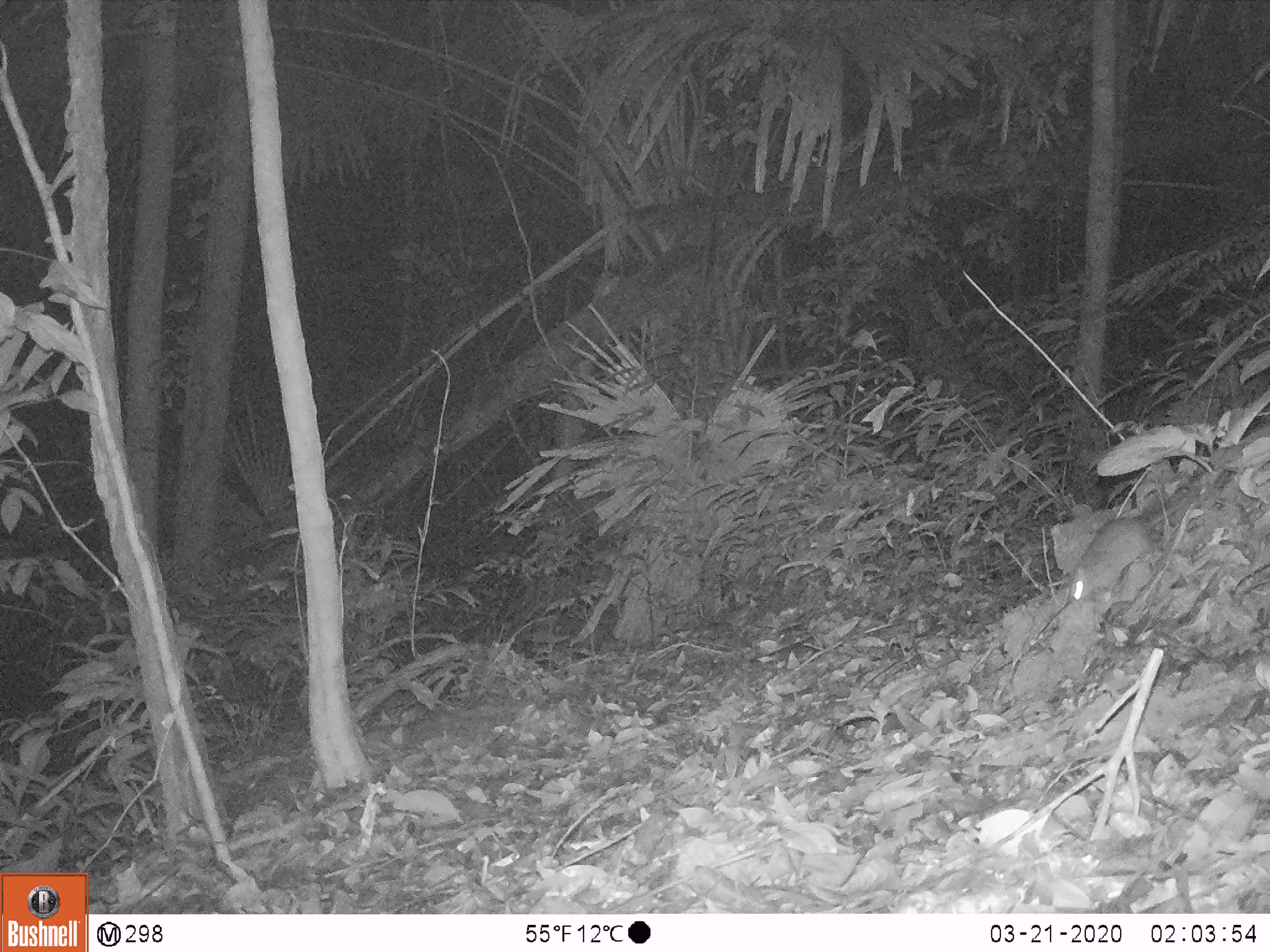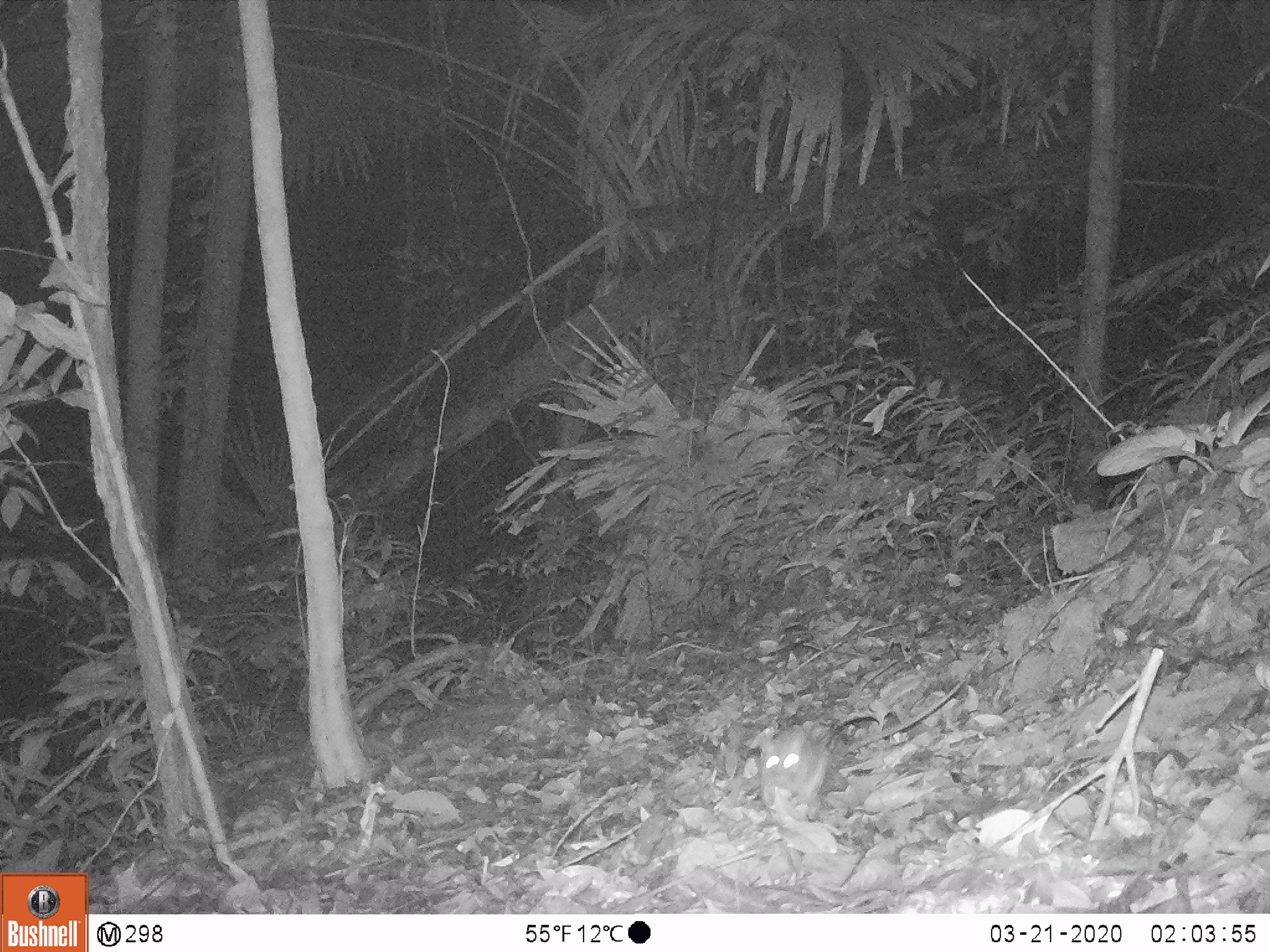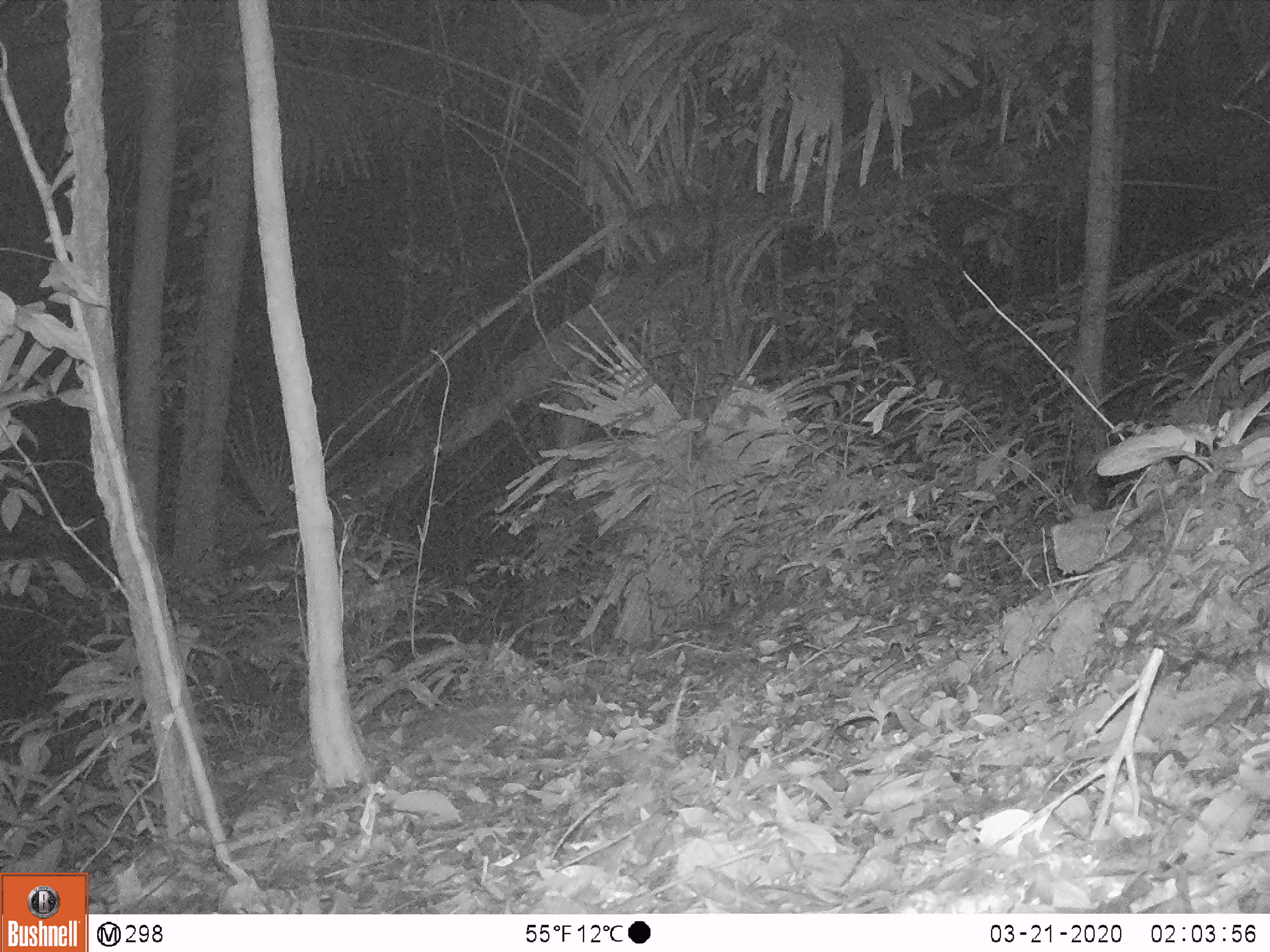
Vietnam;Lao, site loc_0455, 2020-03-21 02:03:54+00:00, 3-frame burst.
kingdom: Animalia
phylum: Chordata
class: Mammalia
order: Rodentia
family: Muridae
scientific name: Muridae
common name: old-world mice and rats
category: unidentified murid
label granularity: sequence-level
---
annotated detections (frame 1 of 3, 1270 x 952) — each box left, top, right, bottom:
unidentified murid: 1067, 503, 1183, 607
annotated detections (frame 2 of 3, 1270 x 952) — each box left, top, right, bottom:
unidentified murid: 757, 650, 989, 822